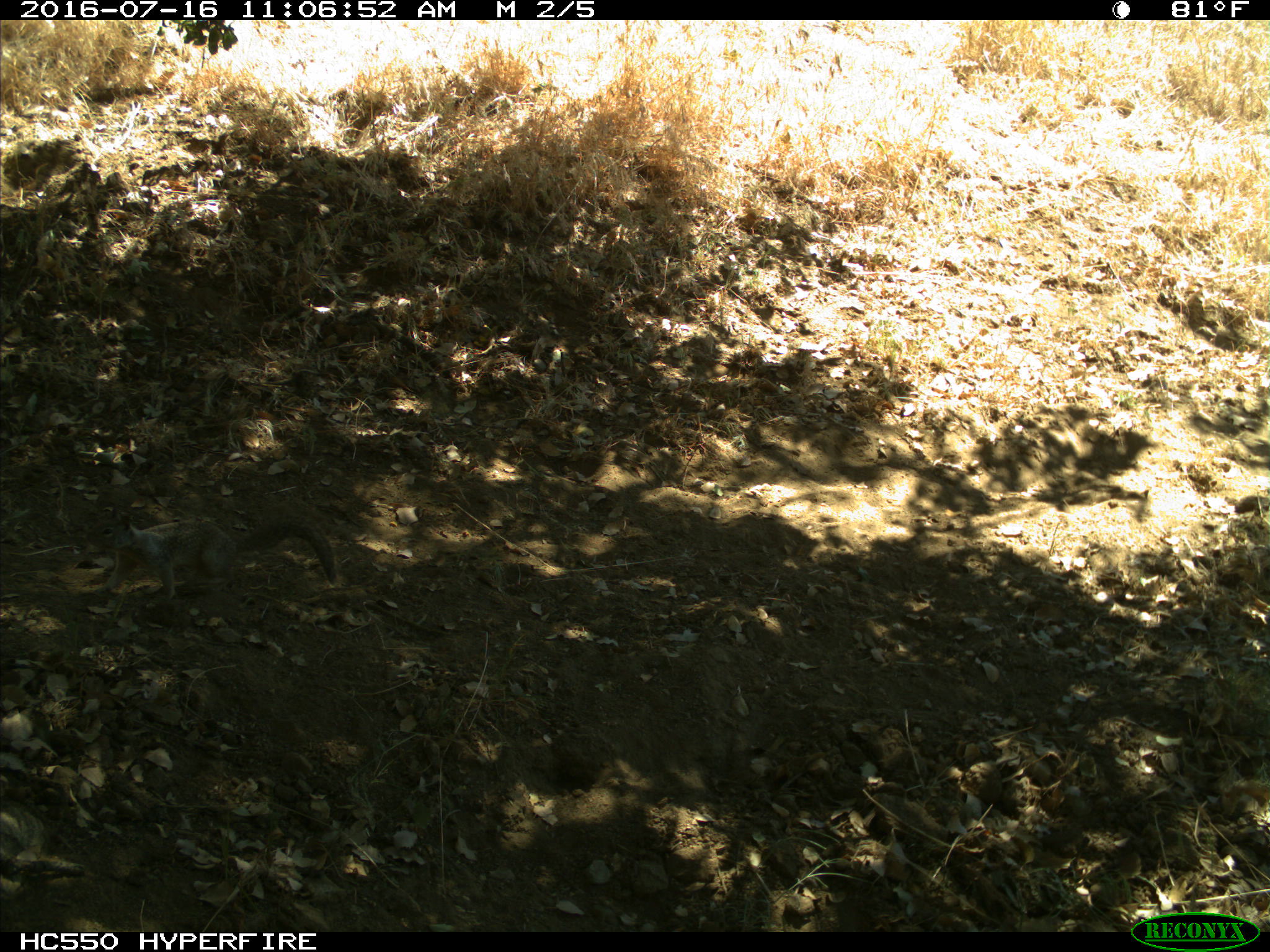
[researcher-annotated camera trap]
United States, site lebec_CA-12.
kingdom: Animalia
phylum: Chordata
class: Mammalia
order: Rodentia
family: Sciuridae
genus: Otospermophilus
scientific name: Otospermophilus beecheyi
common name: california ground squirrel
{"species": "Otospermophilus beecheyi (california ground squirrel)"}